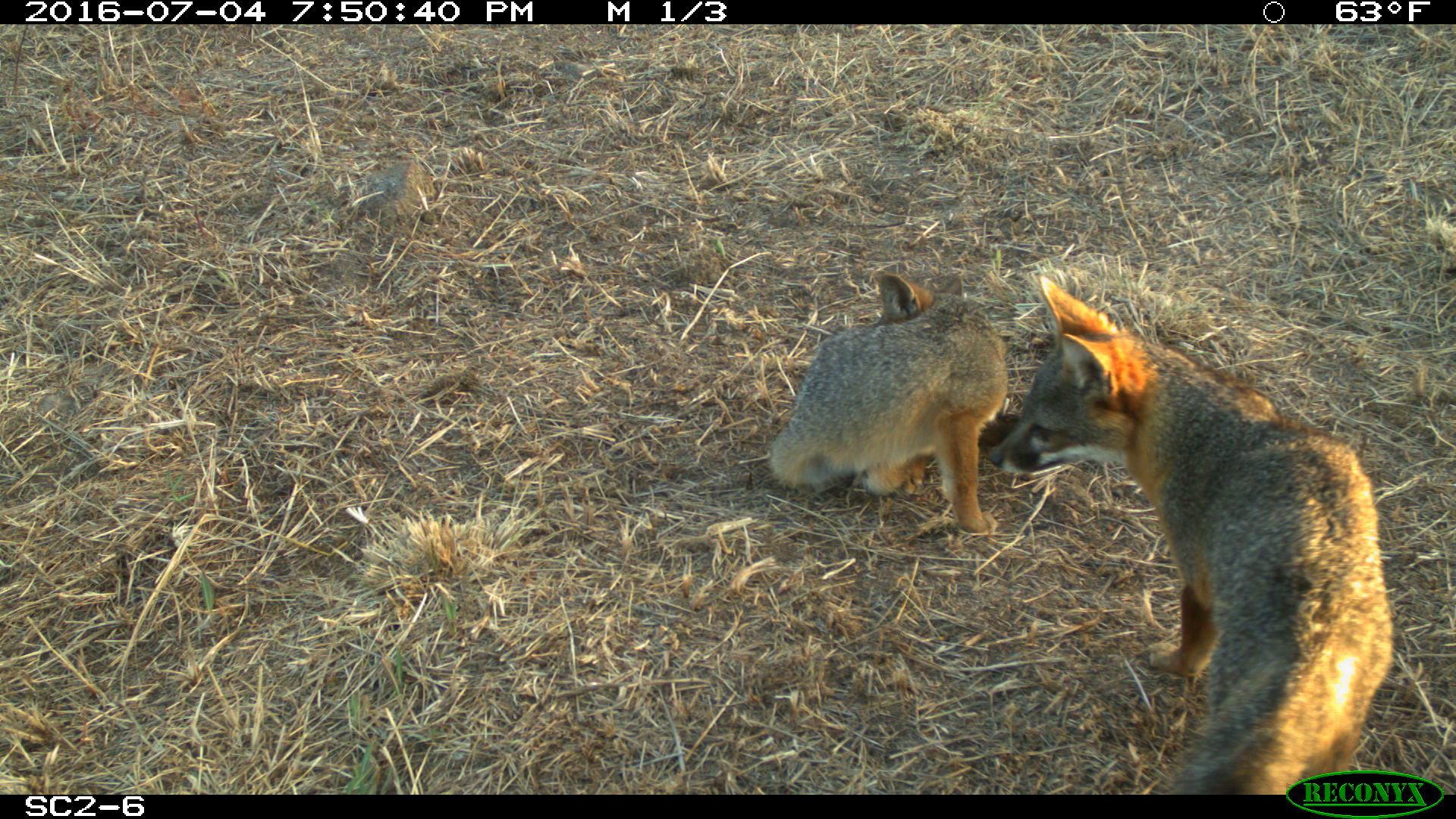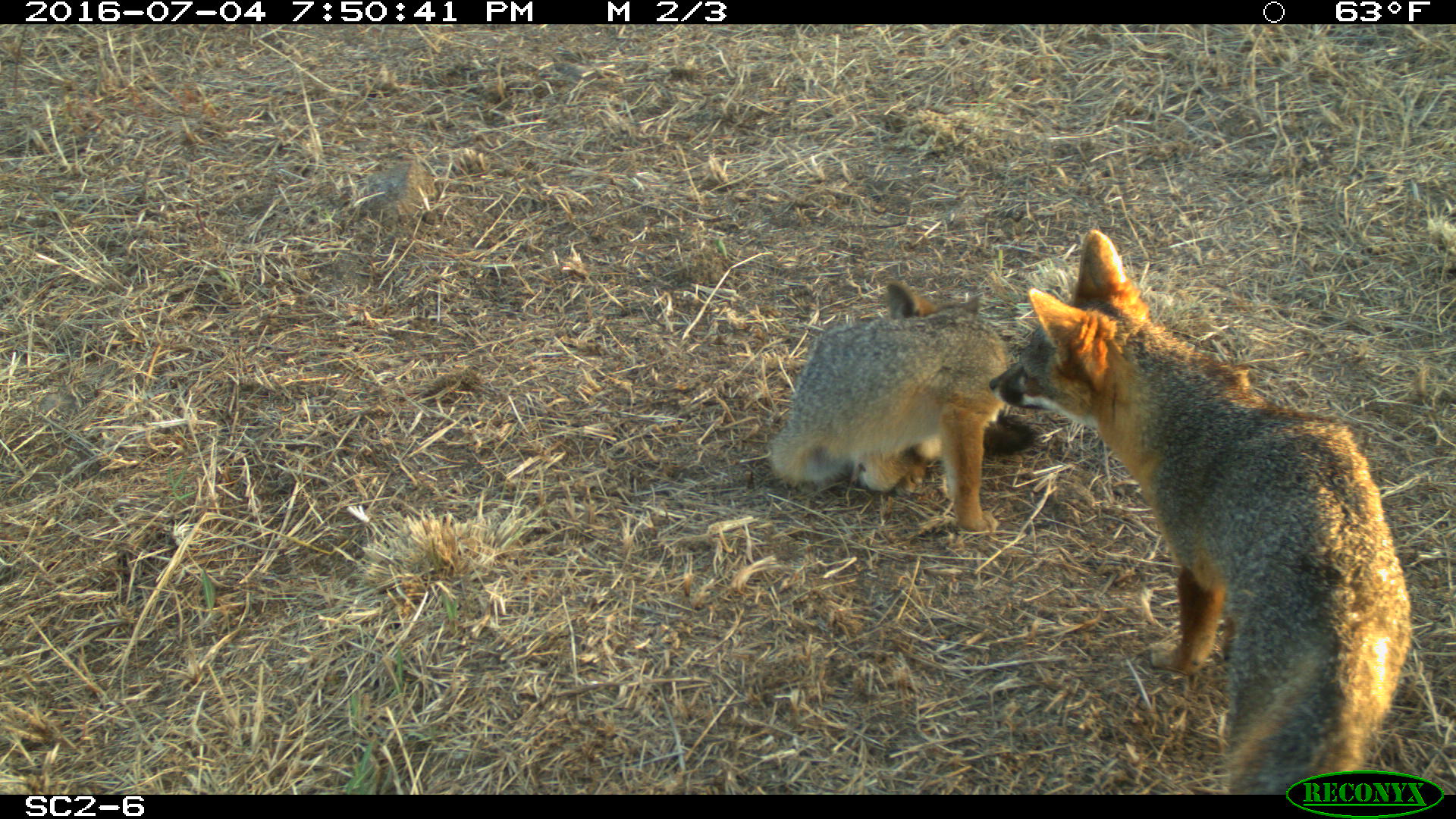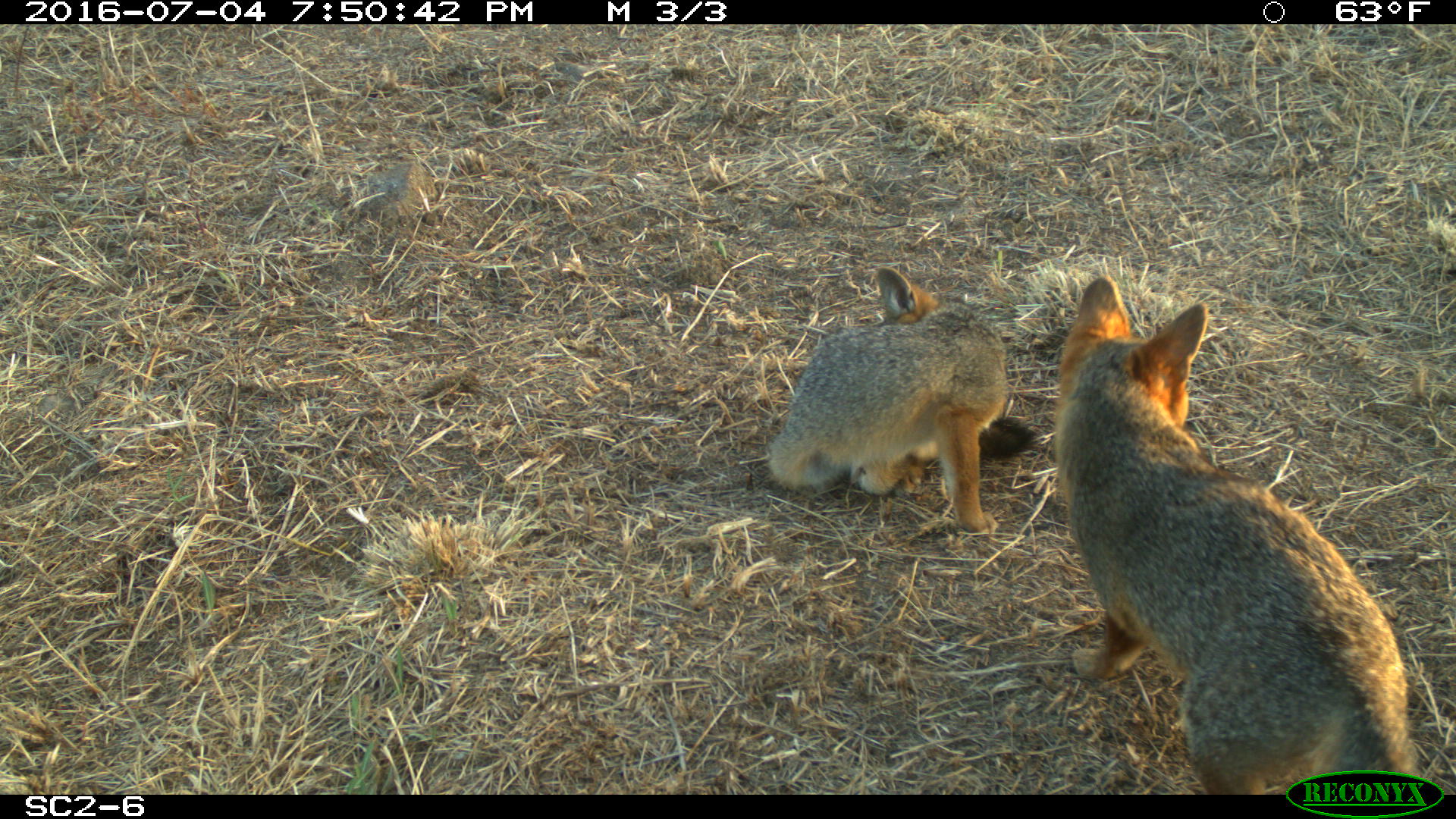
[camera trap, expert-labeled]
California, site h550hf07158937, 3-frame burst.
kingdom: Animalia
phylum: Chordata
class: Mammalia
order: Carnivora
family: Canidae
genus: Urocyon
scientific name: Urocyon littoralis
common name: island fox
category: fox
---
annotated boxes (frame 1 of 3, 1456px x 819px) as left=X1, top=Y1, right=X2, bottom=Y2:
fox: left=987, top=276, right=1391, bottom=793; left=768, top=271, right=1009, bottom=534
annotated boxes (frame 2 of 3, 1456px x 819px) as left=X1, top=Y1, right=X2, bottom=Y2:
fox: left=989, top=230, right=1410, bottom=793; left=766, top=281, right=1033, bottom=530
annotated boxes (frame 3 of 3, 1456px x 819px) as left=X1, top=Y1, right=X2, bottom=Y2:
fox: left=1056, top=276, right=1420, bottom=795; left=767, top=265, right=1034, bottom=533